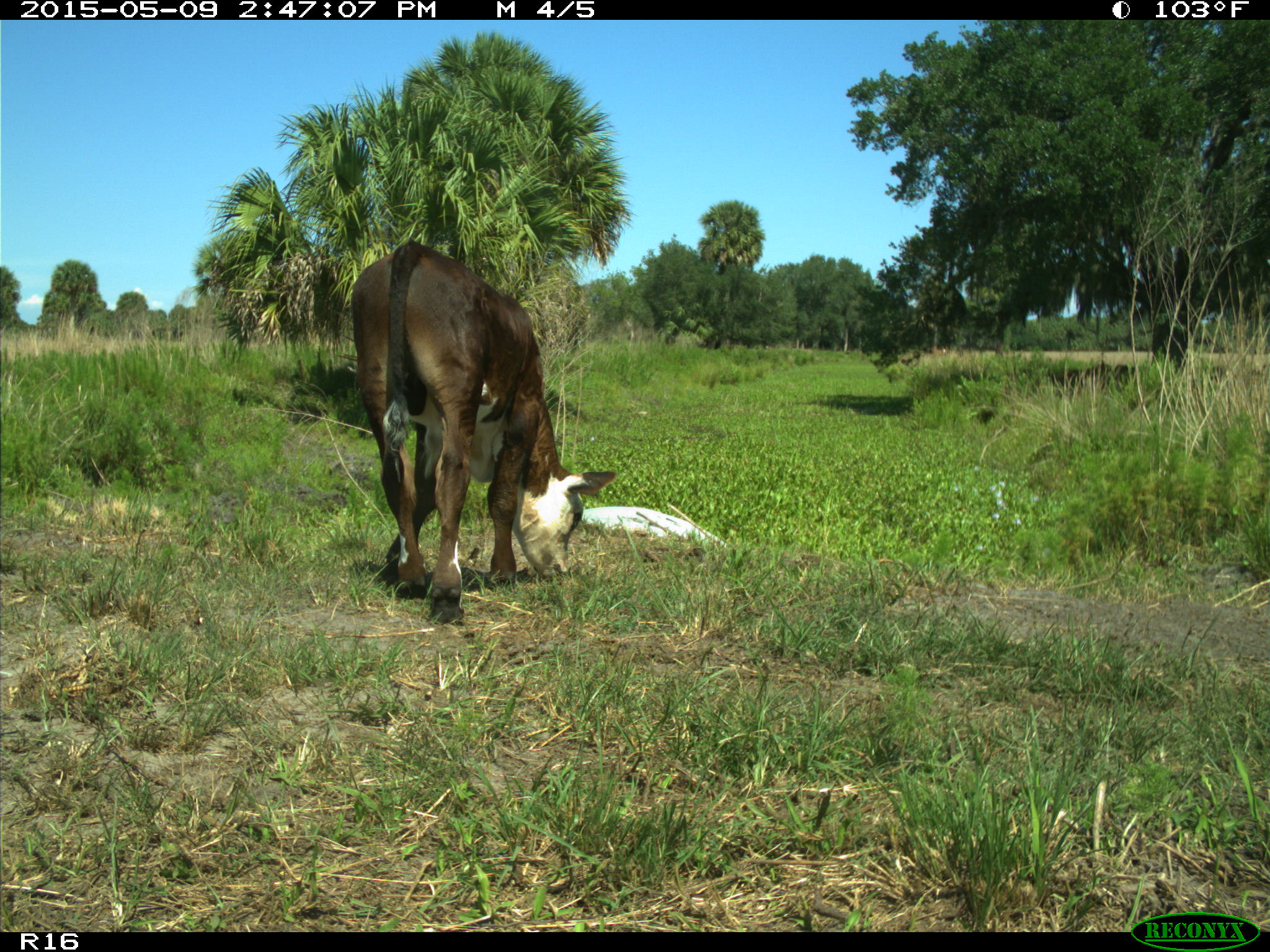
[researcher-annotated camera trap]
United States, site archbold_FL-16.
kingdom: Animalia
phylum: Chordata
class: Mammalia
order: Artiodactyla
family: Bovidae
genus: Bos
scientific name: Bos taurus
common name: domestic cow